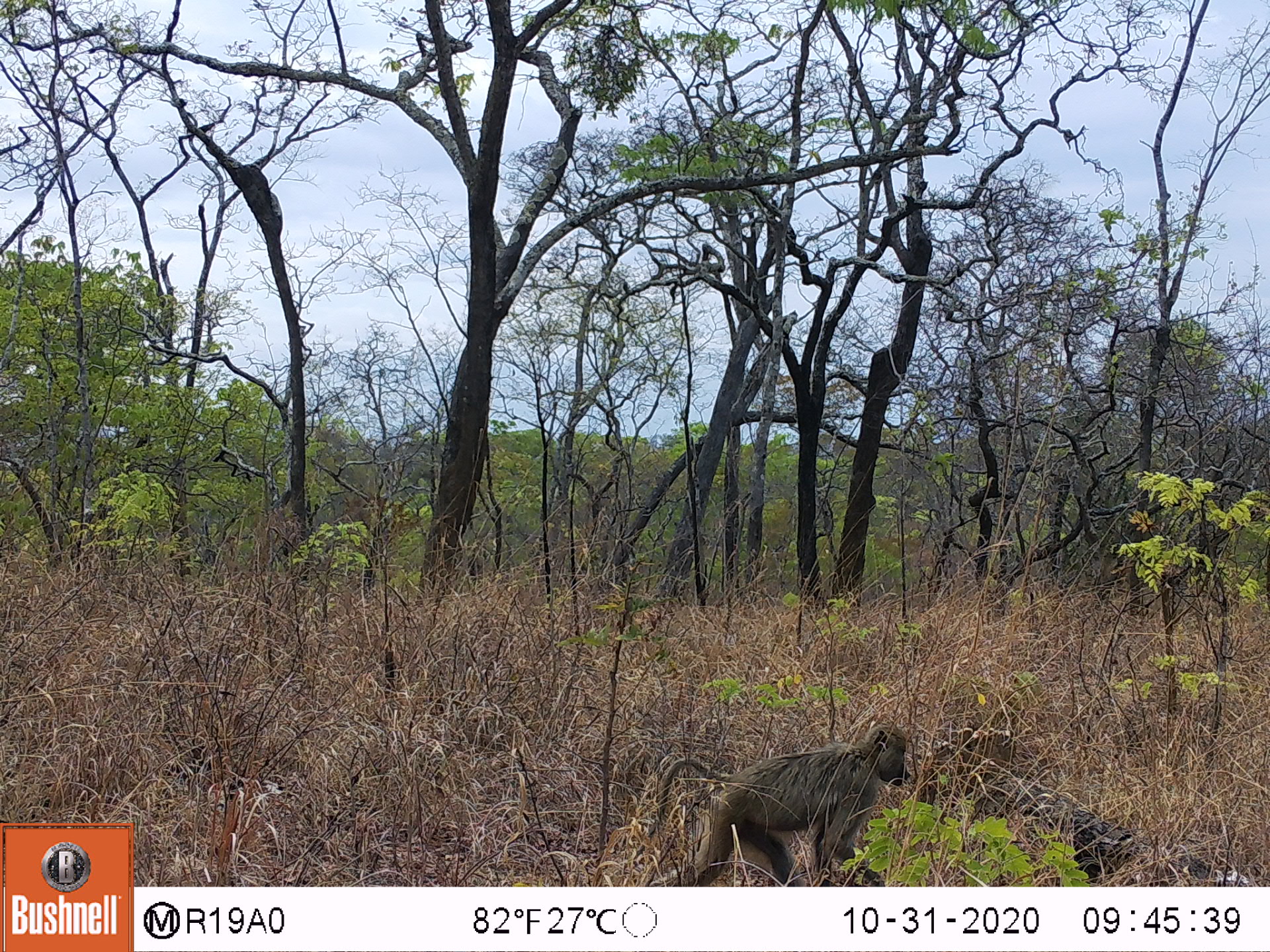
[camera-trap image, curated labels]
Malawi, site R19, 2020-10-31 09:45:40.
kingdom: Animalia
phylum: Chordata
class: Mammalia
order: Primates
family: Cercopithecidae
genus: Papio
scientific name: Papio cynocephalus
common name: yellow baboon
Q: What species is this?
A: Yellow baboon (Papio cynocephalus).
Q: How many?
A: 1.